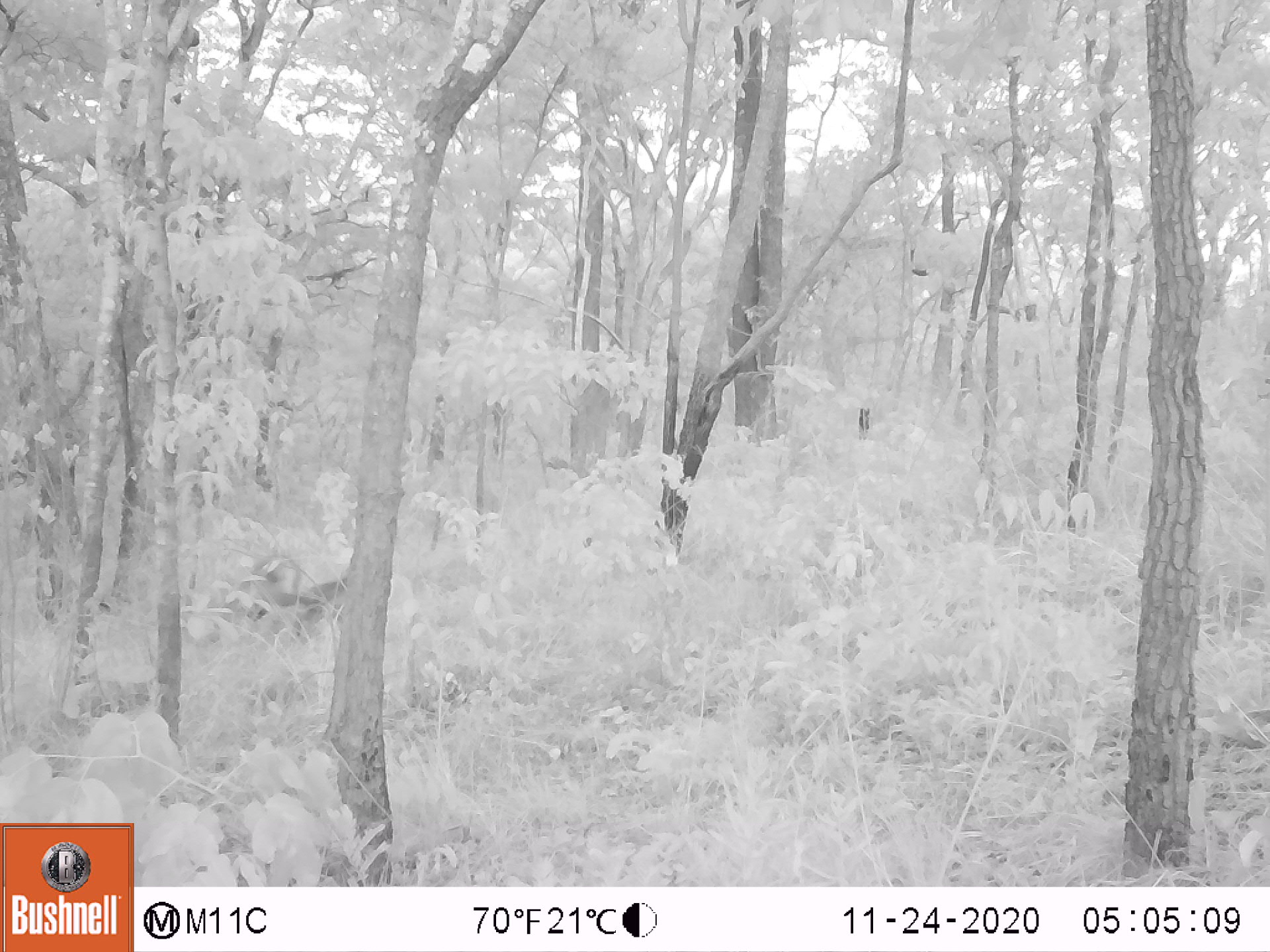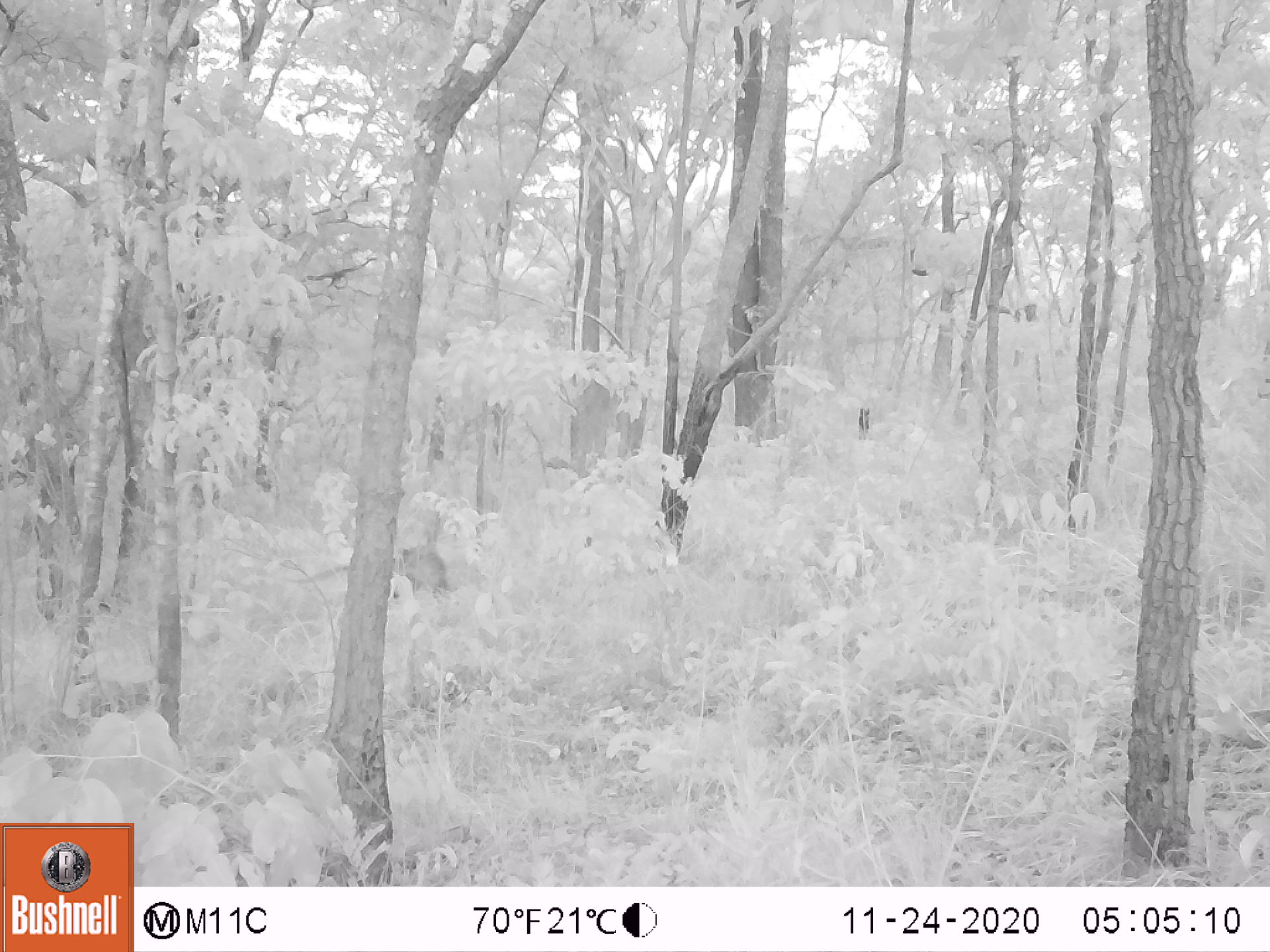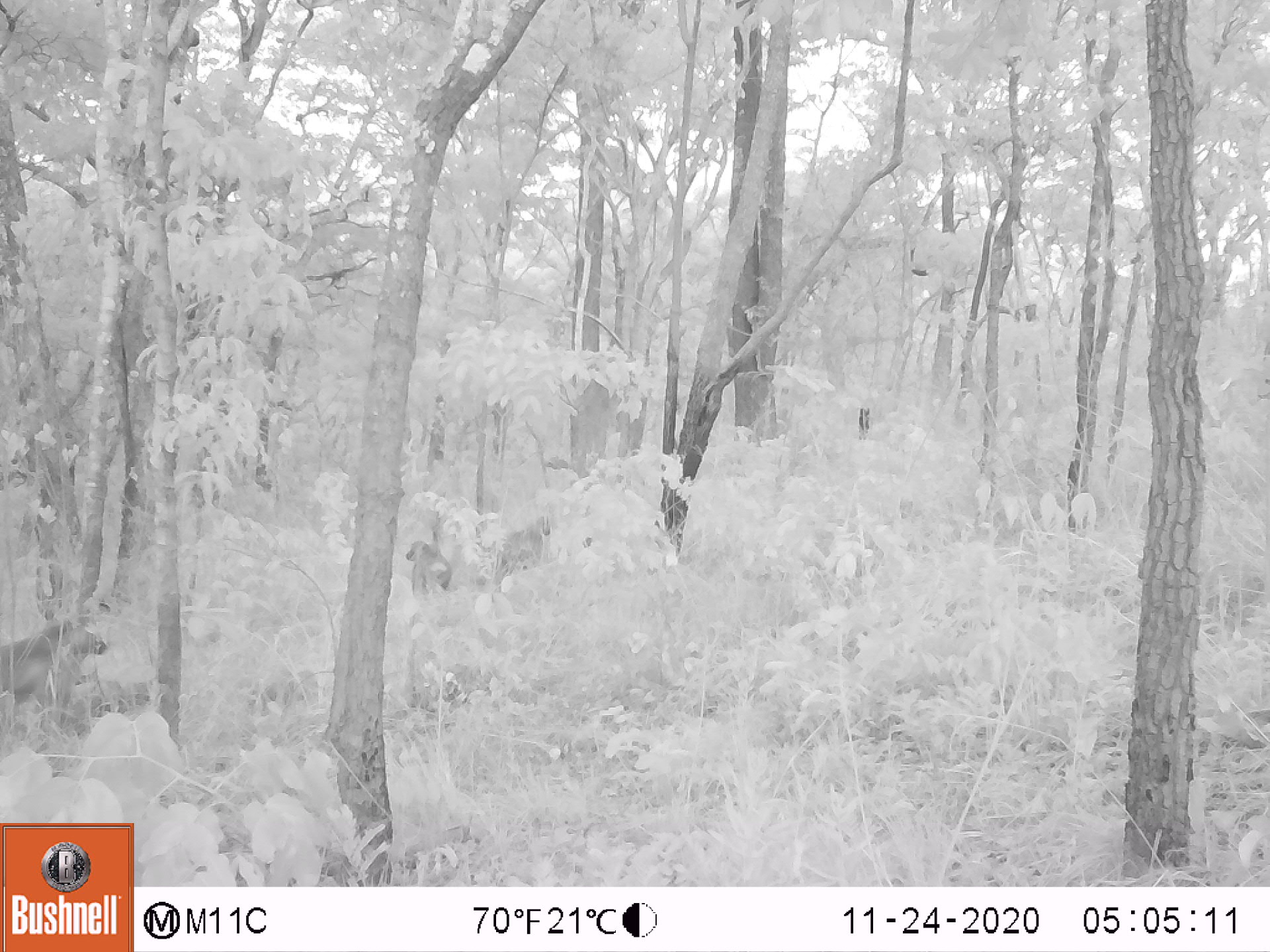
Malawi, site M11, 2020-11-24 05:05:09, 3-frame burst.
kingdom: Animalia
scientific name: Animalia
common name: other animal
Other animal (Animalia), count 1.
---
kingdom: Animalia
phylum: Chordata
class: Mammalia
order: Primates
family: Cercopithecidae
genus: Papio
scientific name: Papio cynocephalus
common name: yellow baboon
Yellow baboon (Papio cynocephalus), count 1.